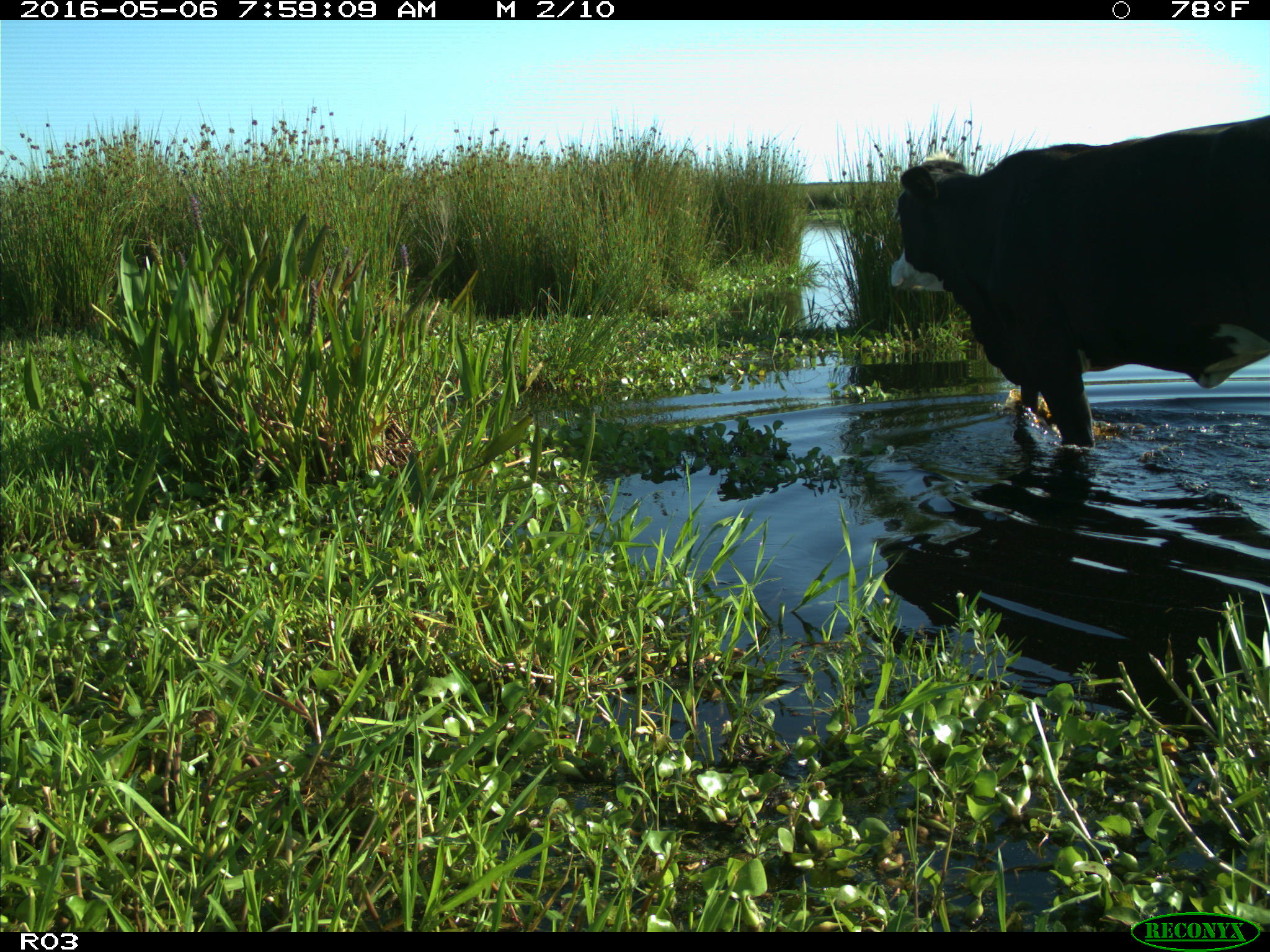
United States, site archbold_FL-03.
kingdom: Animalia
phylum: Chordata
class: Mammalia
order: Artiodactyla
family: Bovidae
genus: Bos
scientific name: Bos taurus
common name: domestic cow